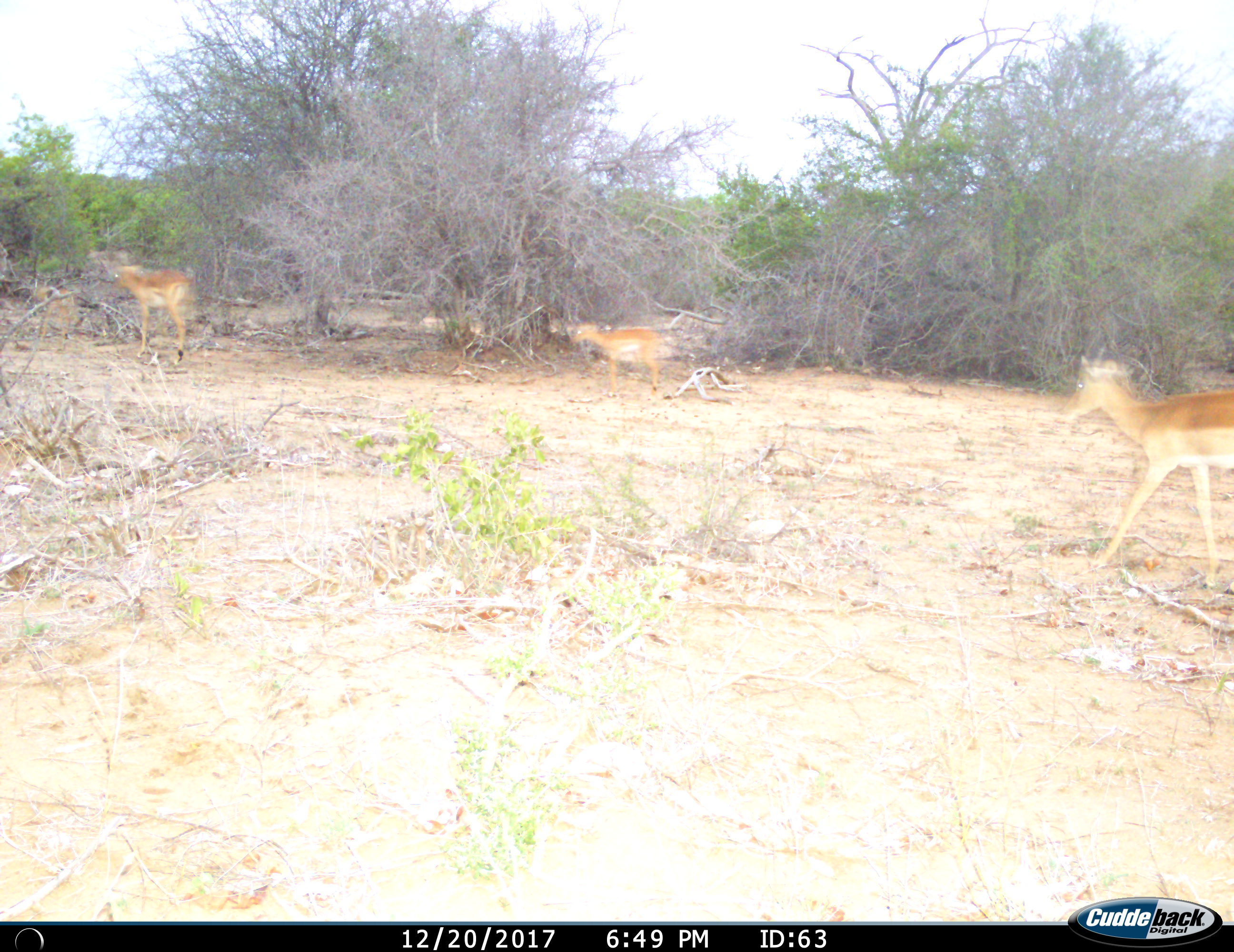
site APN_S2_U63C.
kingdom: Animalia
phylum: Chordata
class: Mammalia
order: Artiodactyla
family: Bovidae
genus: Aepyceros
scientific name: Aepyceros melampus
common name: impala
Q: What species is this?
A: Impala (Aepyceros melampus).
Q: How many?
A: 3.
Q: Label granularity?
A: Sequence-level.